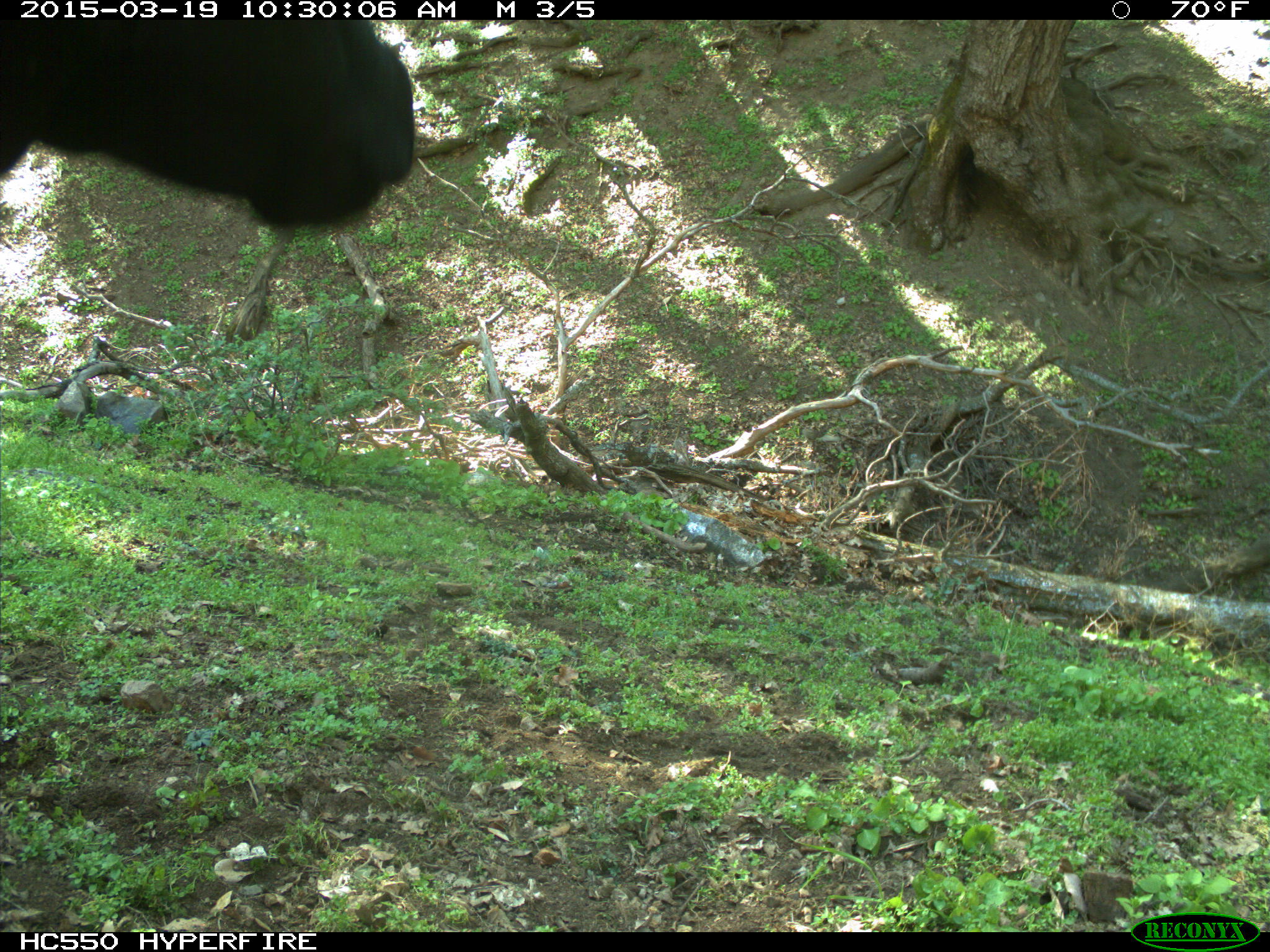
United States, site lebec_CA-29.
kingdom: Animalia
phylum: Chordata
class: Mammalia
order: Artiodactyla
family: Bovidae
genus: Bos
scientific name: Bos taurus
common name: domestic cow